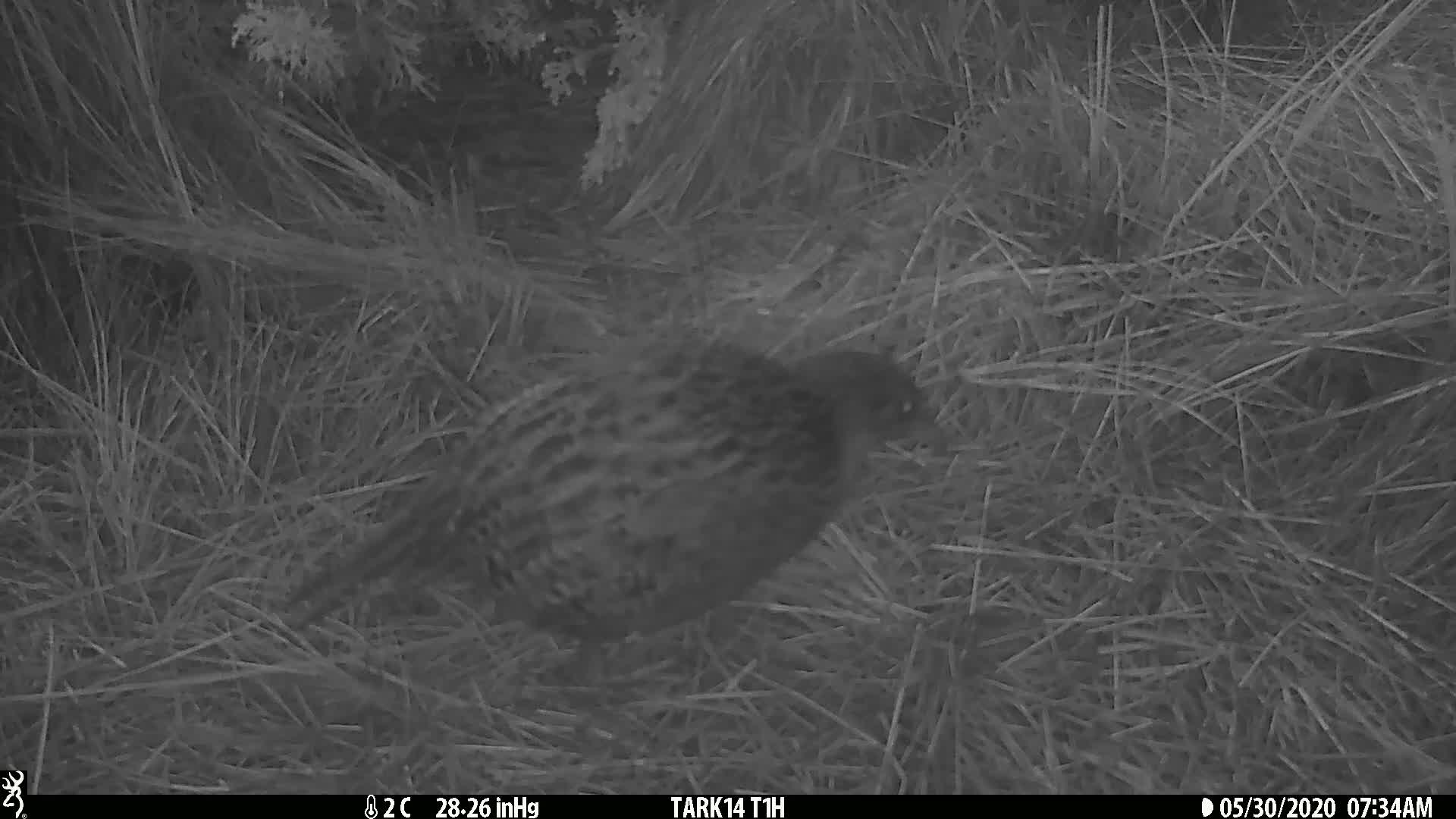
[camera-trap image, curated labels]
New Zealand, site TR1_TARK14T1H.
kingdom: Animalia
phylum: Chordata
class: Aves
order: Gruiformes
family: Rallidae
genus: Gallirallus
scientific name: Gallirallus australis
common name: weka